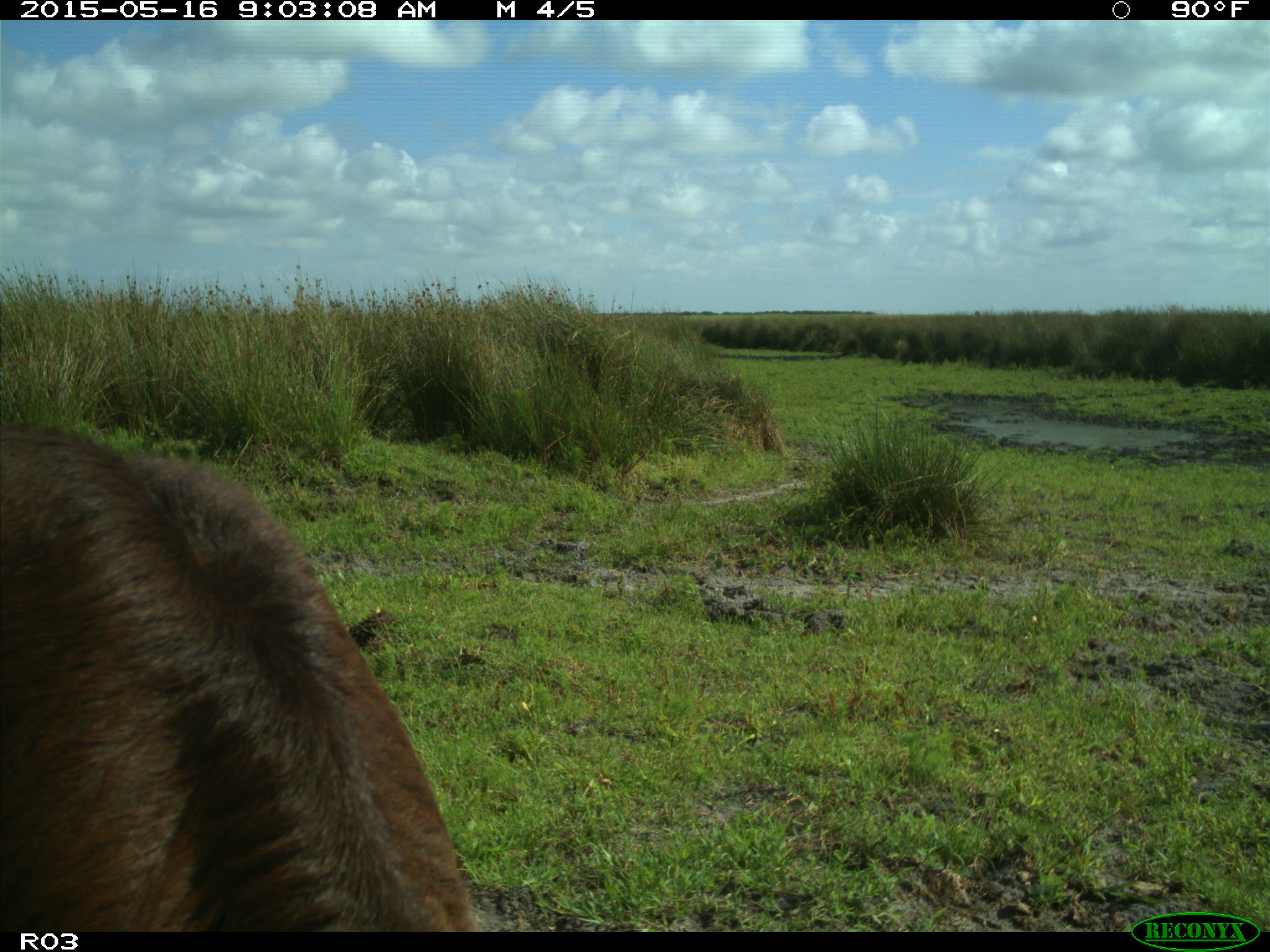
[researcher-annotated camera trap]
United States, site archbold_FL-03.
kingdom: Animalia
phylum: Chordata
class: Mammalia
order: Artiodactyla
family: Bovidae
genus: Bos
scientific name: Bos taurus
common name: domestic cow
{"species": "Bos taurus (domestic cow)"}